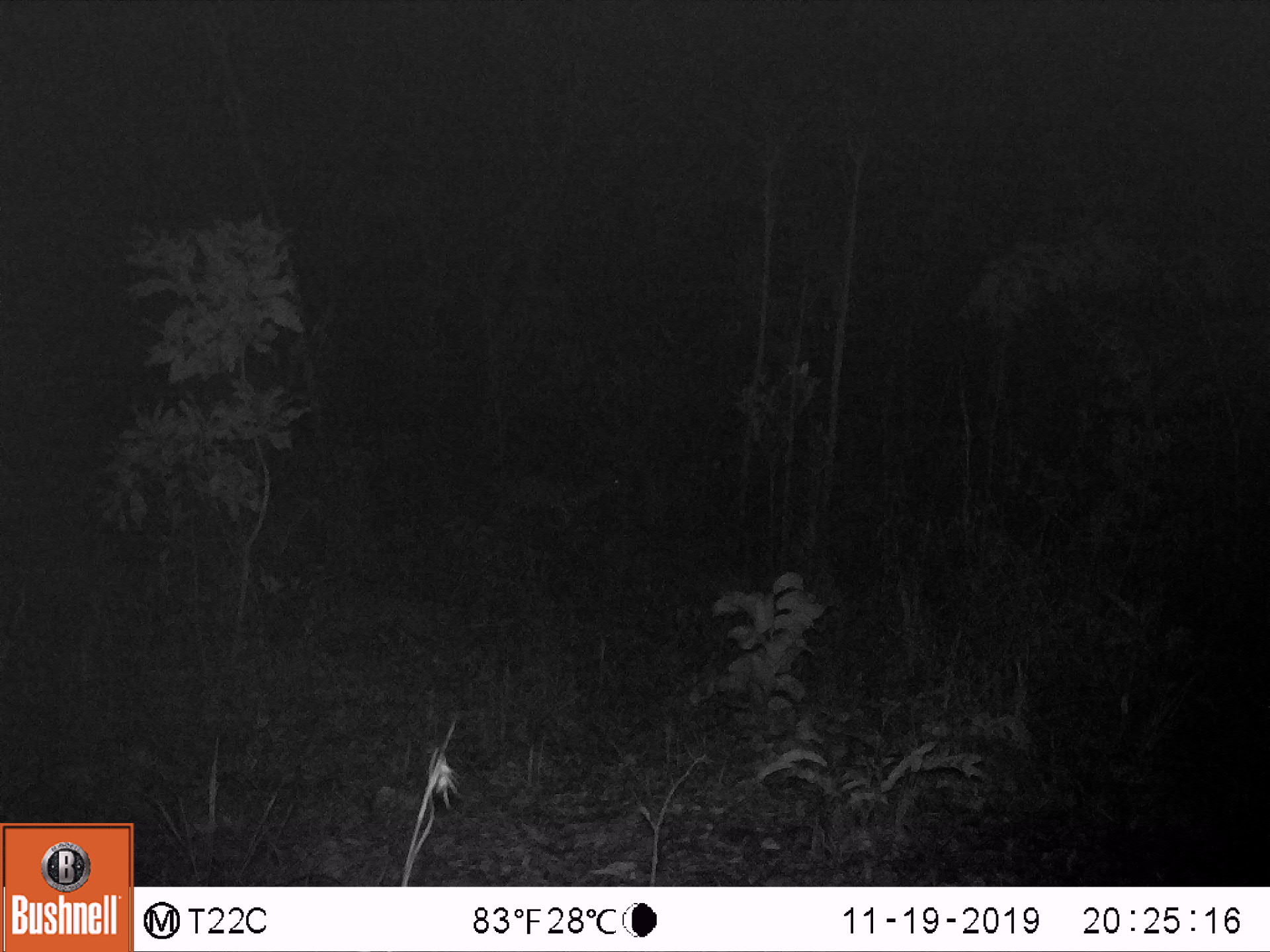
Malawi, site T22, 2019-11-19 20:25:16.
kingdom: Animalia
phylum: Chordata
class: Mammalia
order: Artiodactyla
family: Bovidae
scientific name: Antilopinae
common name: small antelope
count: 1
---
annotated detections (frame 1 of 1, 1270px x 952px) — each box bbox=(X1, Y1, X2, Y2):
small antelope: bbox=(480, 441, 638, 548)